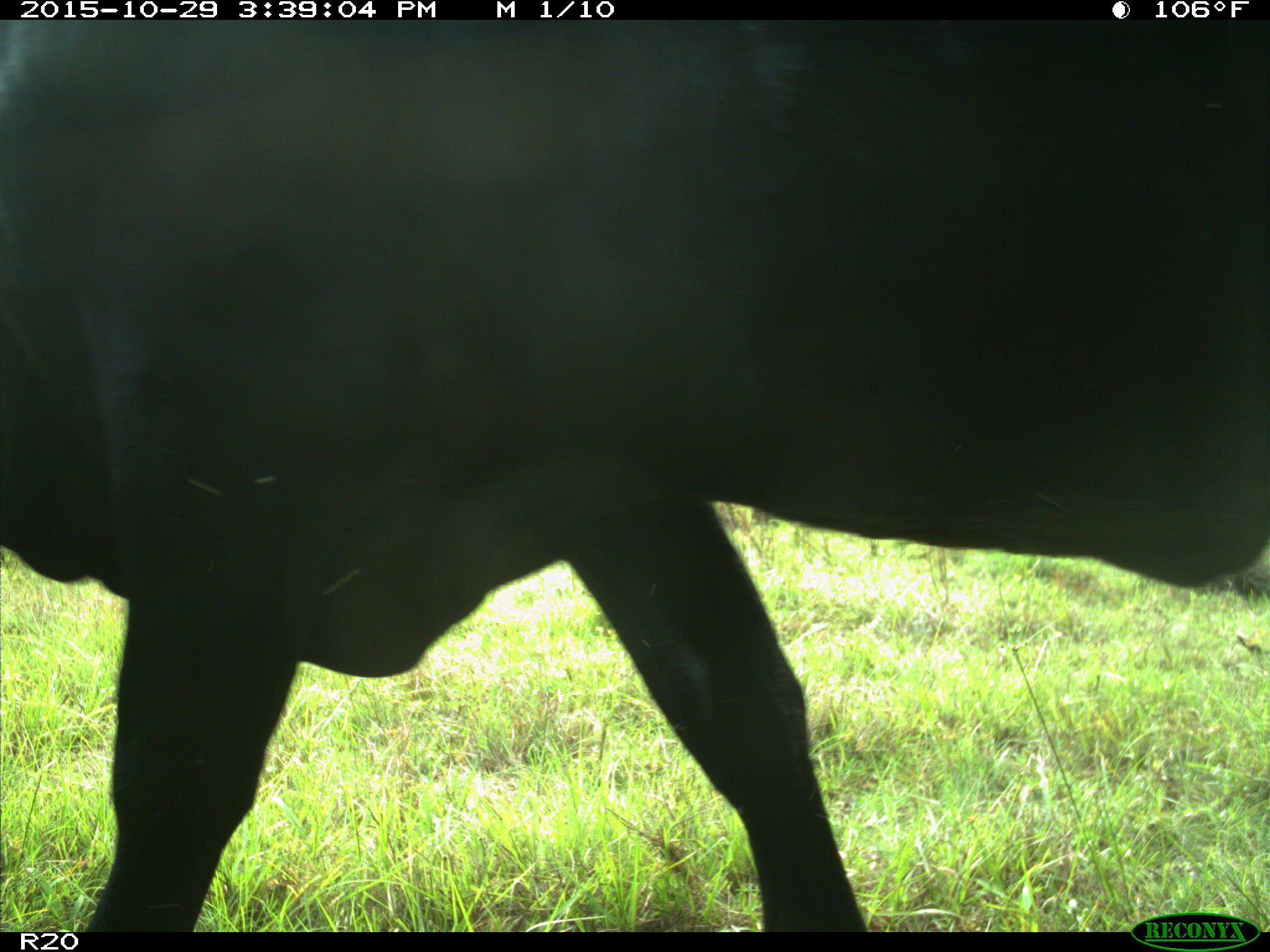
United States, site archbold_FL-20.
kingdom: Animalia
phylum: Chordata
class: Mammalia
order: Artiodactyla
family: Bovidae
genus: Bos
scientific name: Bos taurus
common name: domestic cow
Bos taurus (domestic cow).